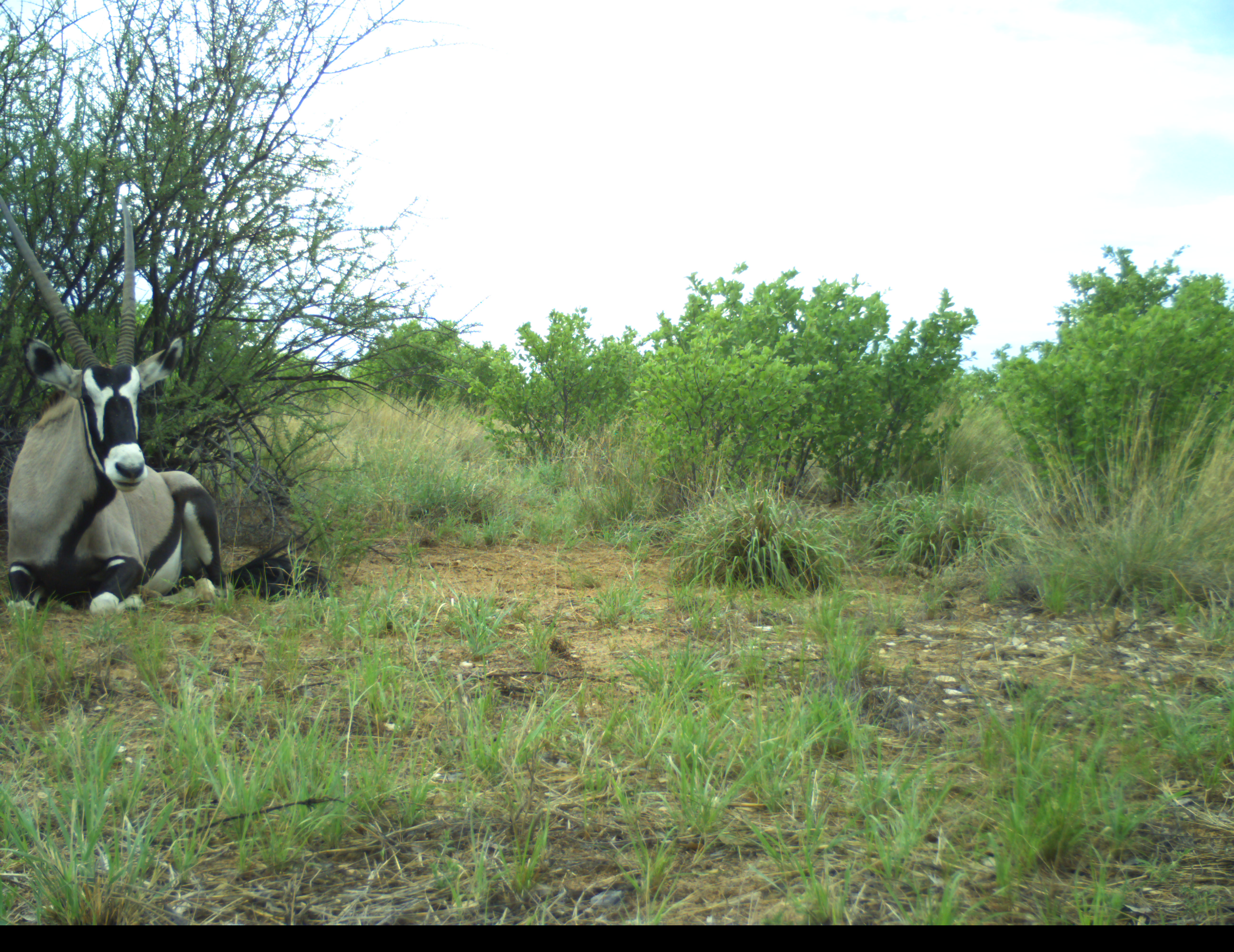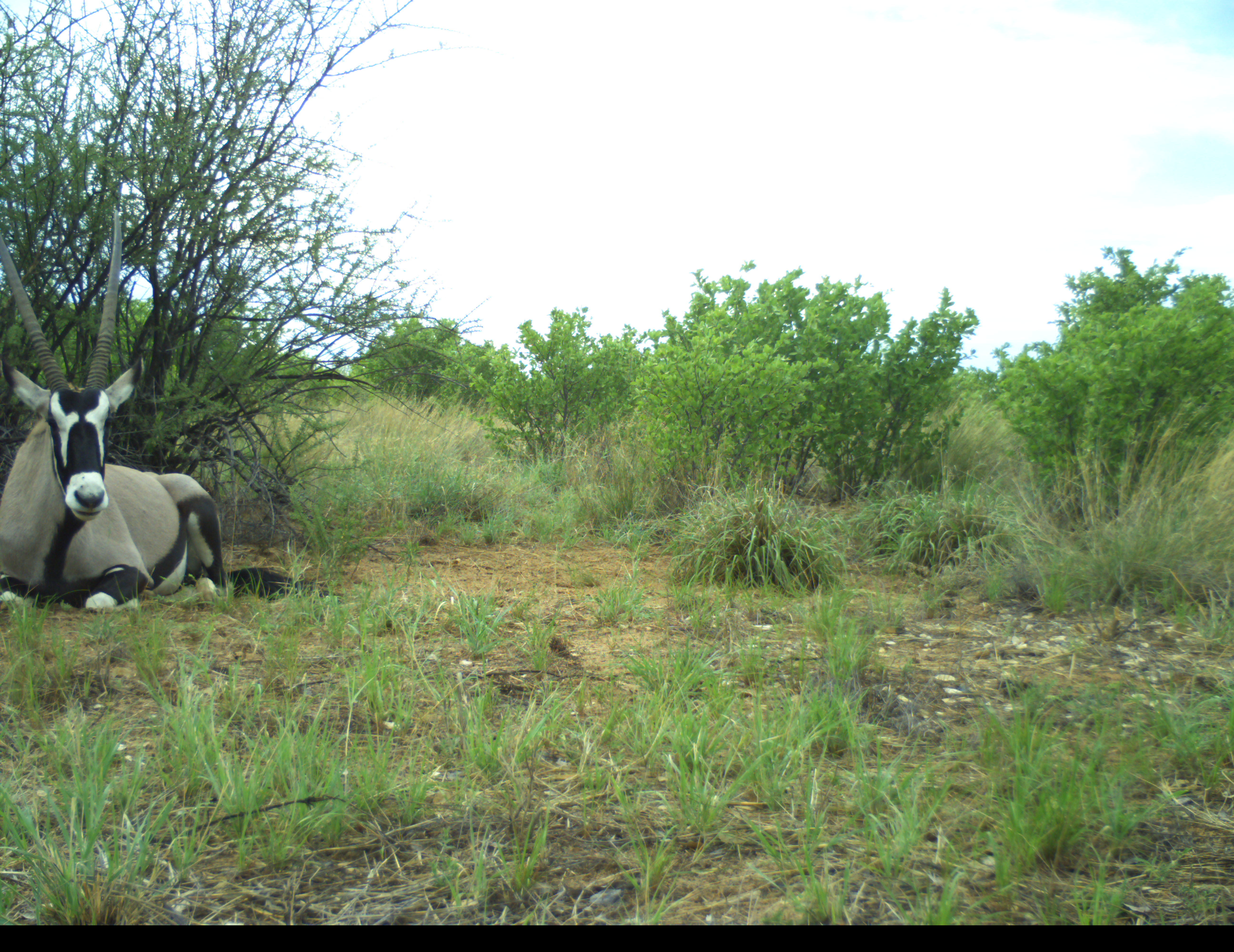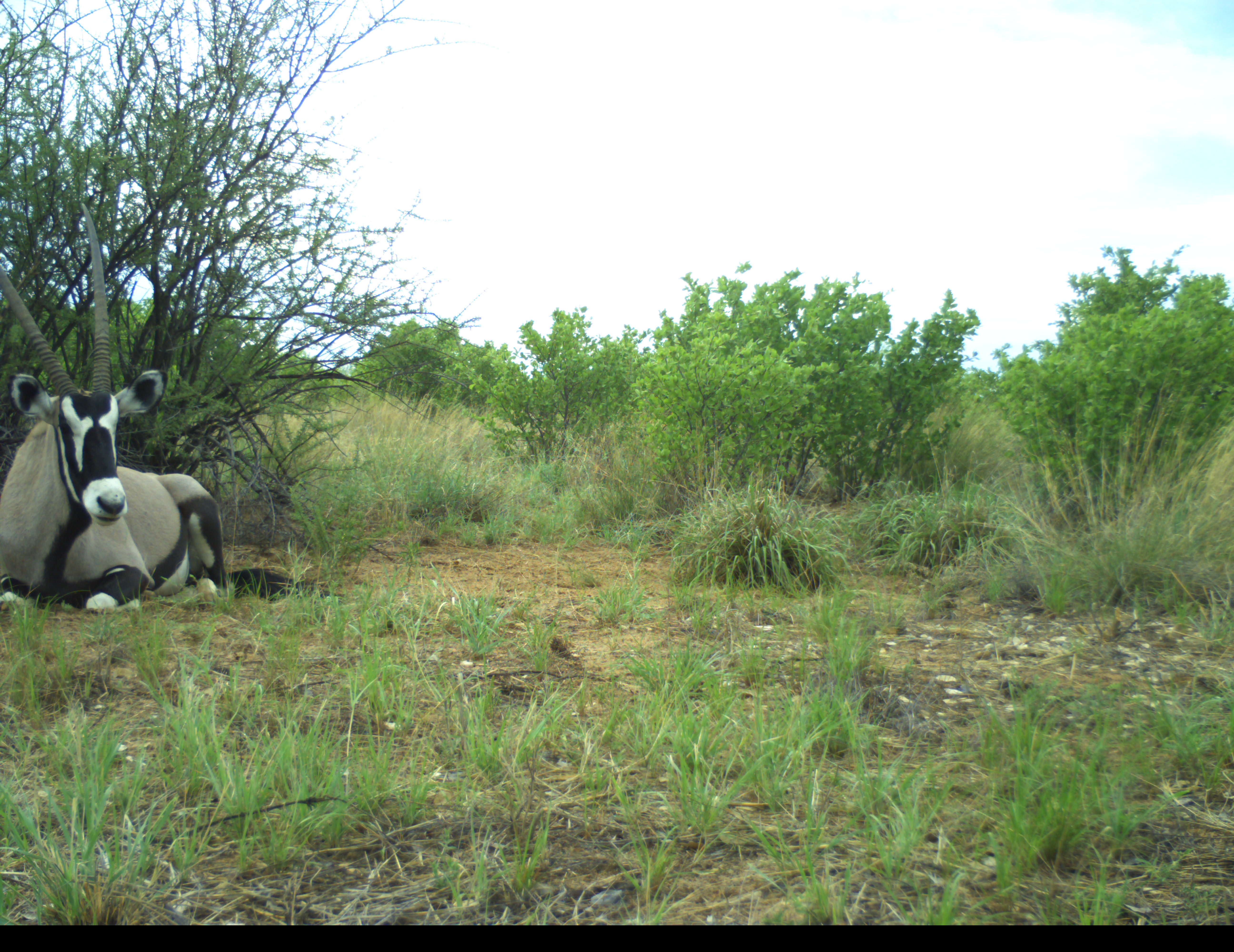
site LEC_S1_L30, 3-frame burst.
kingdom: Animalia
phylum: Chordata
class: Mammalia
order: Artiodactyla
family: Bovidae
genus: Oryx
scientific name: Oryx gazella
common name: gemsbok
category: oryx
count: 1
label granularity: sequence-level